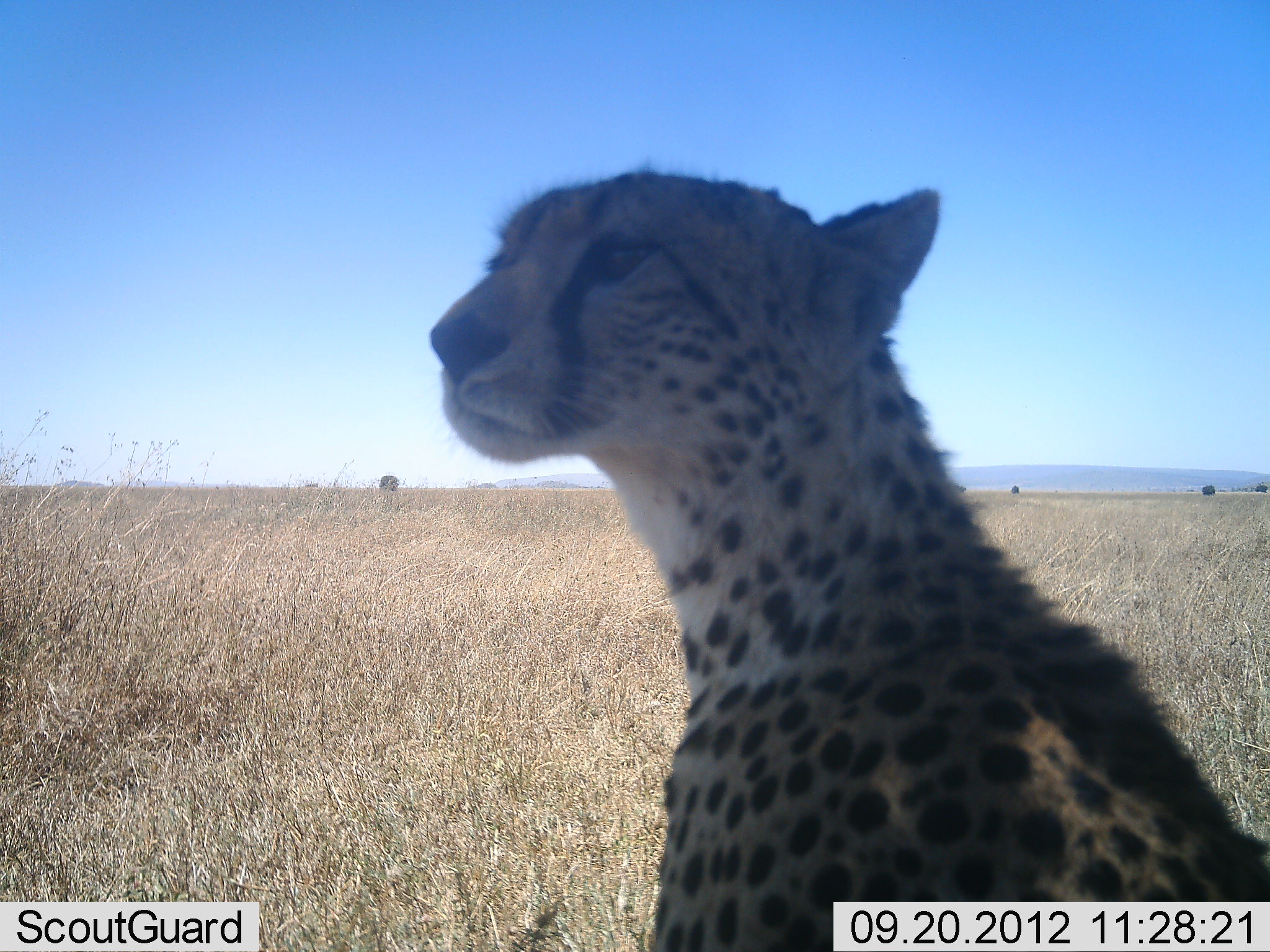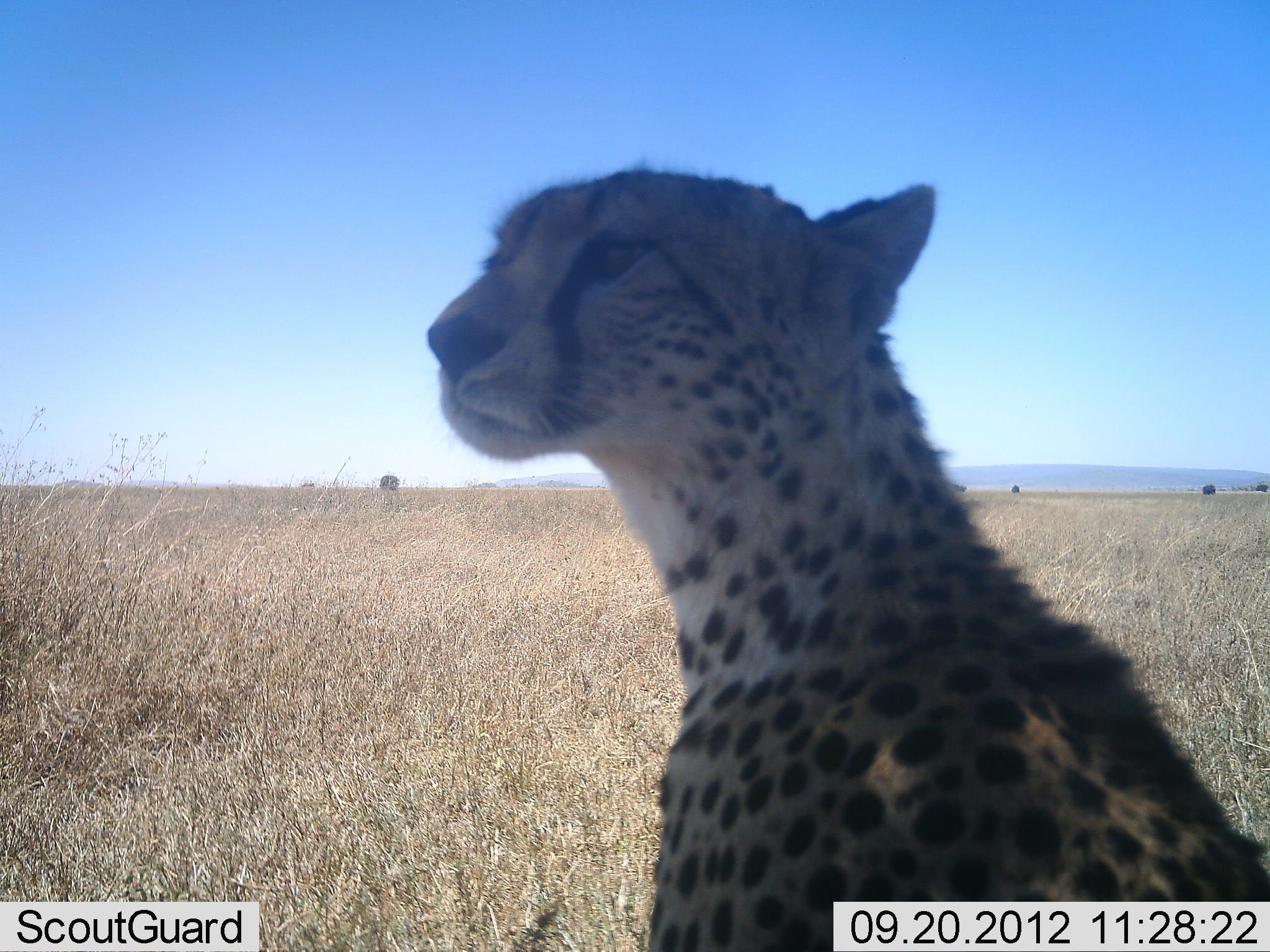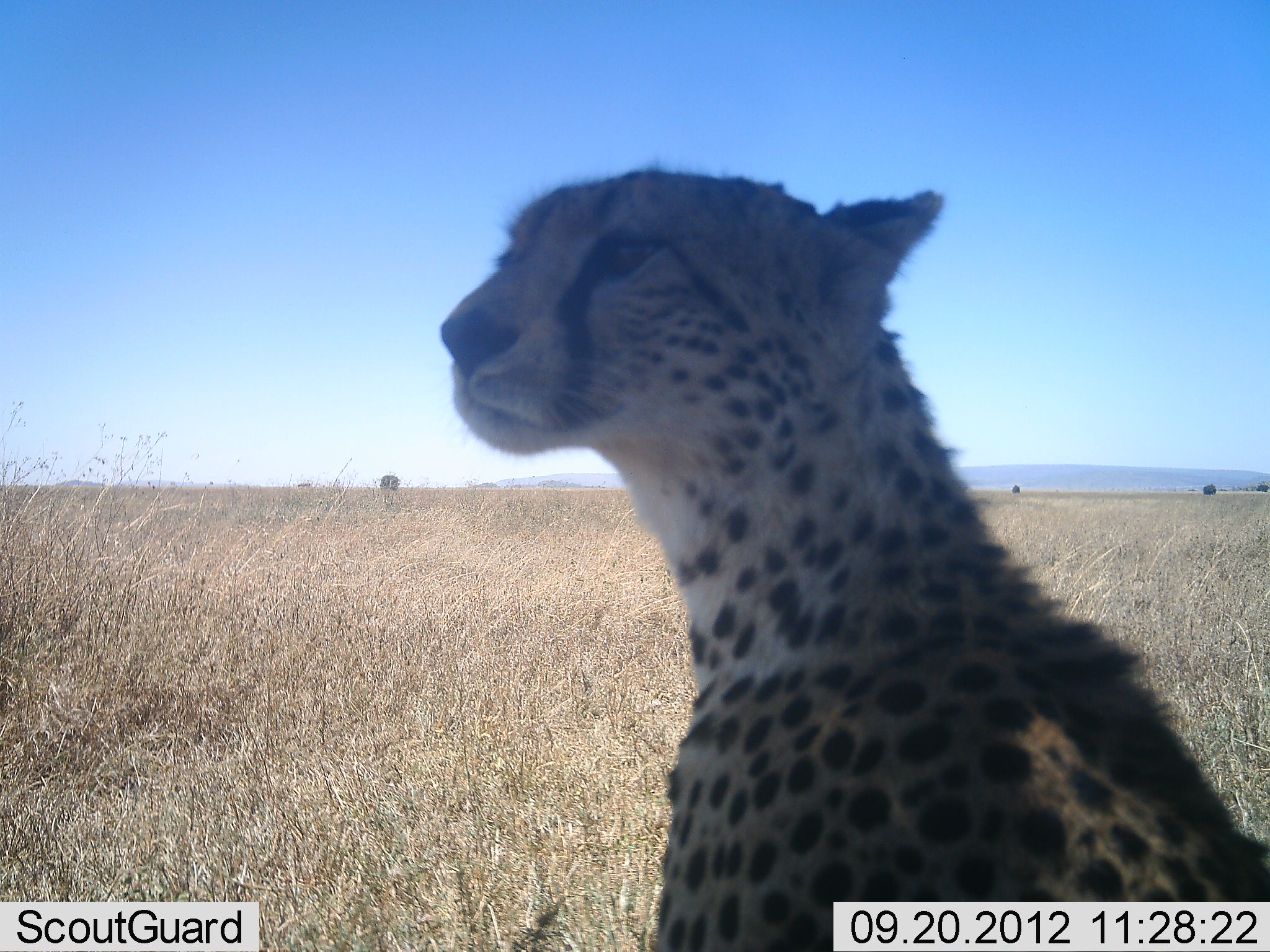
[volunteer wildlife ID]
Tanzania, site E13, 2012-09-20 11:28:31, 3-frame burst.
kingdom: Animalia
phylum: Chordata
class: Mammalia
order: Carnivora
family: Felidae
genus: Acinonyx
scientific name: Acinonyx jubatus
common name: cheetah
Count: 1.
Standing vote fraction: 25%.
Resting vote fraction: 75%.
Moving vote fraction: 0%.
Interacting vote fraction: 0%.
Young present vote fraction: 0%.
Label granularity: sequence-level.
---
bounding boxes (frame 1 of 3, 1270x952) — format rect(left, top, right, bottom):
animal: rect(427, 167, 1270, 952)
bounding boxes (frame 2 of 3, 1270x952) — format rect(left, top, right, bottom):
animal: rect(425, 159, 1270, 951)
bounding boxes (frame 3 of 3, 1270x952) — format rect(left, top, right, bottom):
animal: rect(418, 168, 1269, 952)